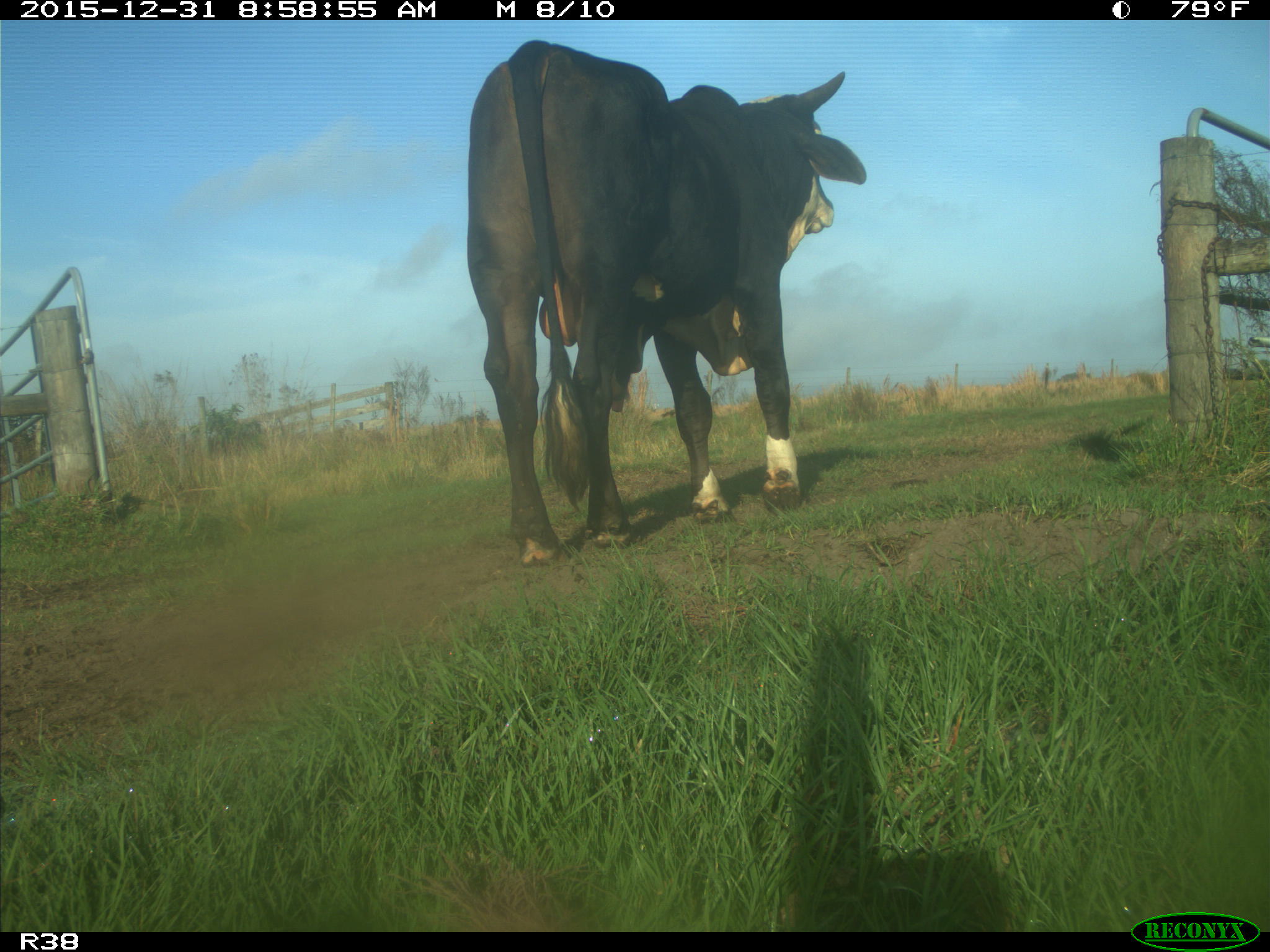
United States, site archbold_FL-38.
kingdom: Animalia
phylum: Chordata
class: Mammalia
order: Artiodactyla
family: Bovidae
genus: Bos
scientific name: Bos taurus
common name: domestic cow